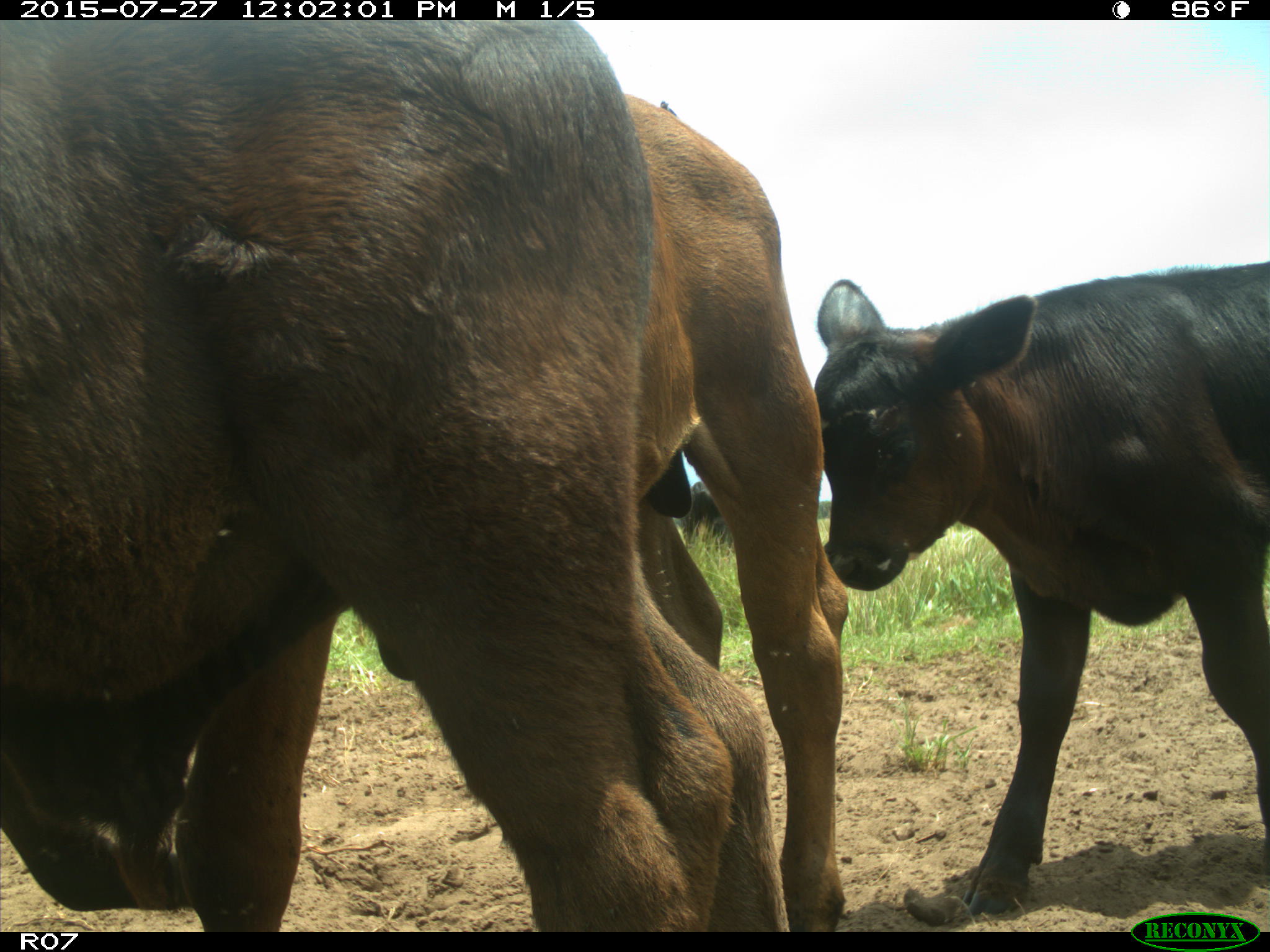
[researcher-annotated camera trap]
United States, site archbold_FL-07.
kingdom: Animalia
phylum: Chordata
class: Mammalia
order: Artiodactyla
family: Bovidae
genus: Bos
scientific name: Bos taurus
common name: domestic cow